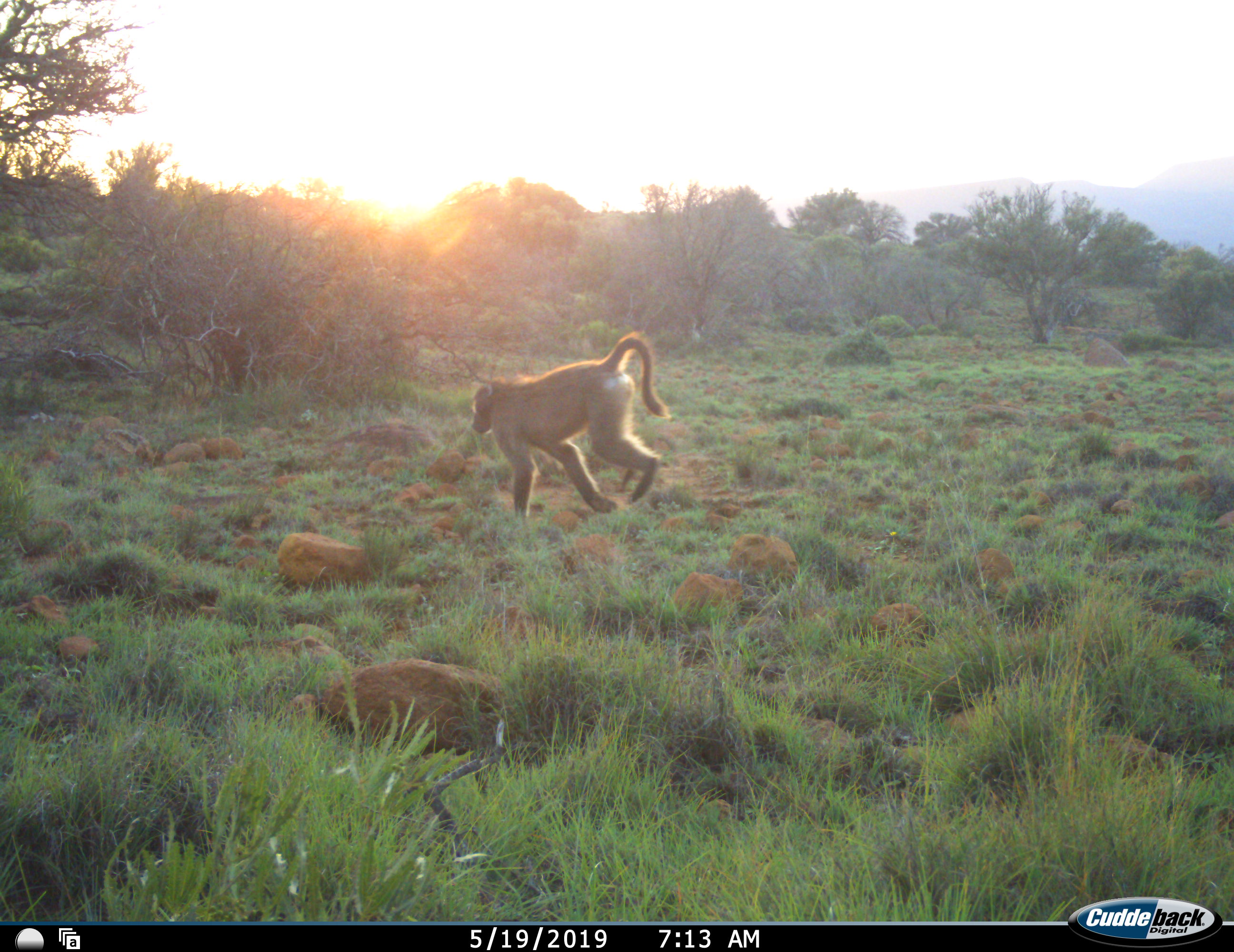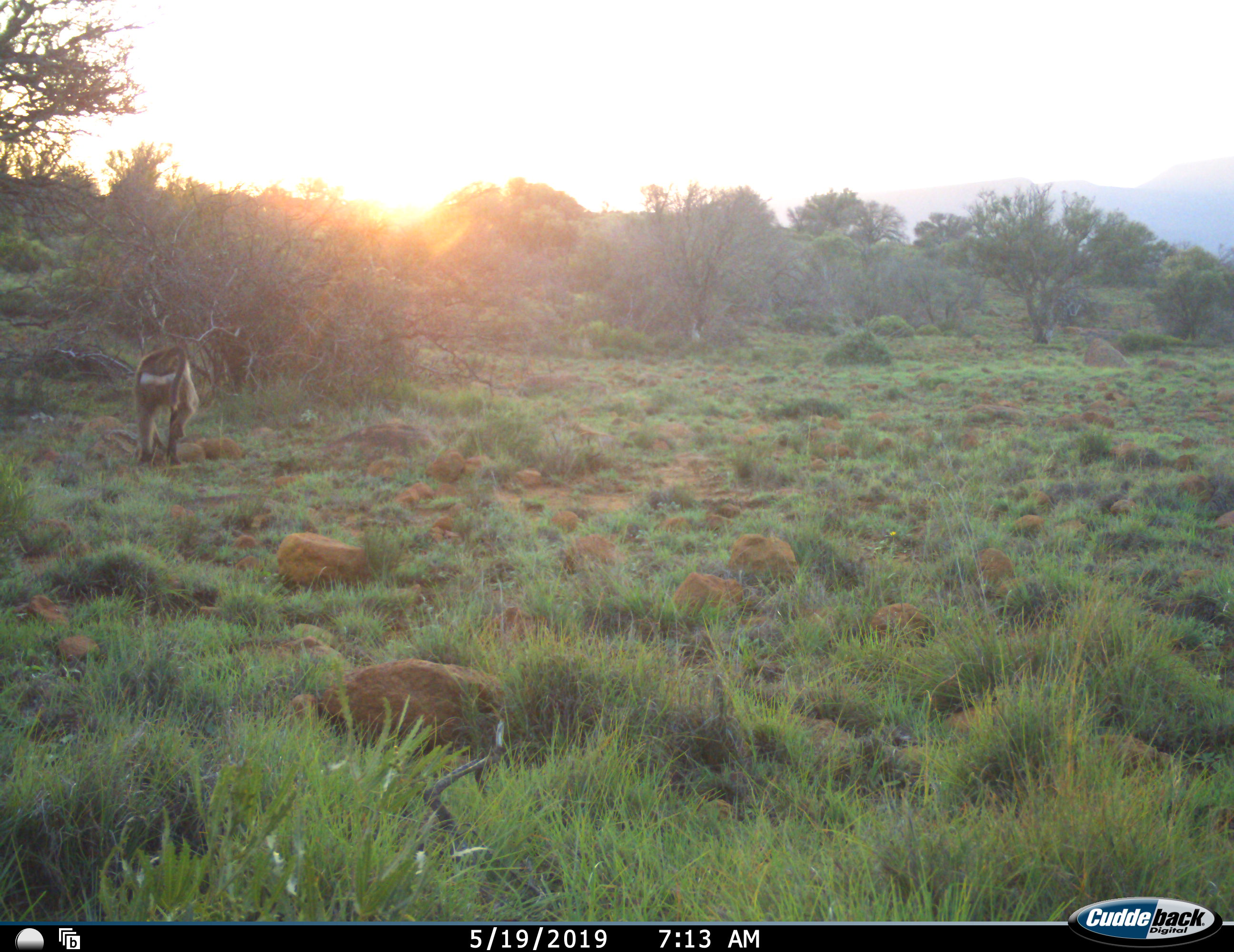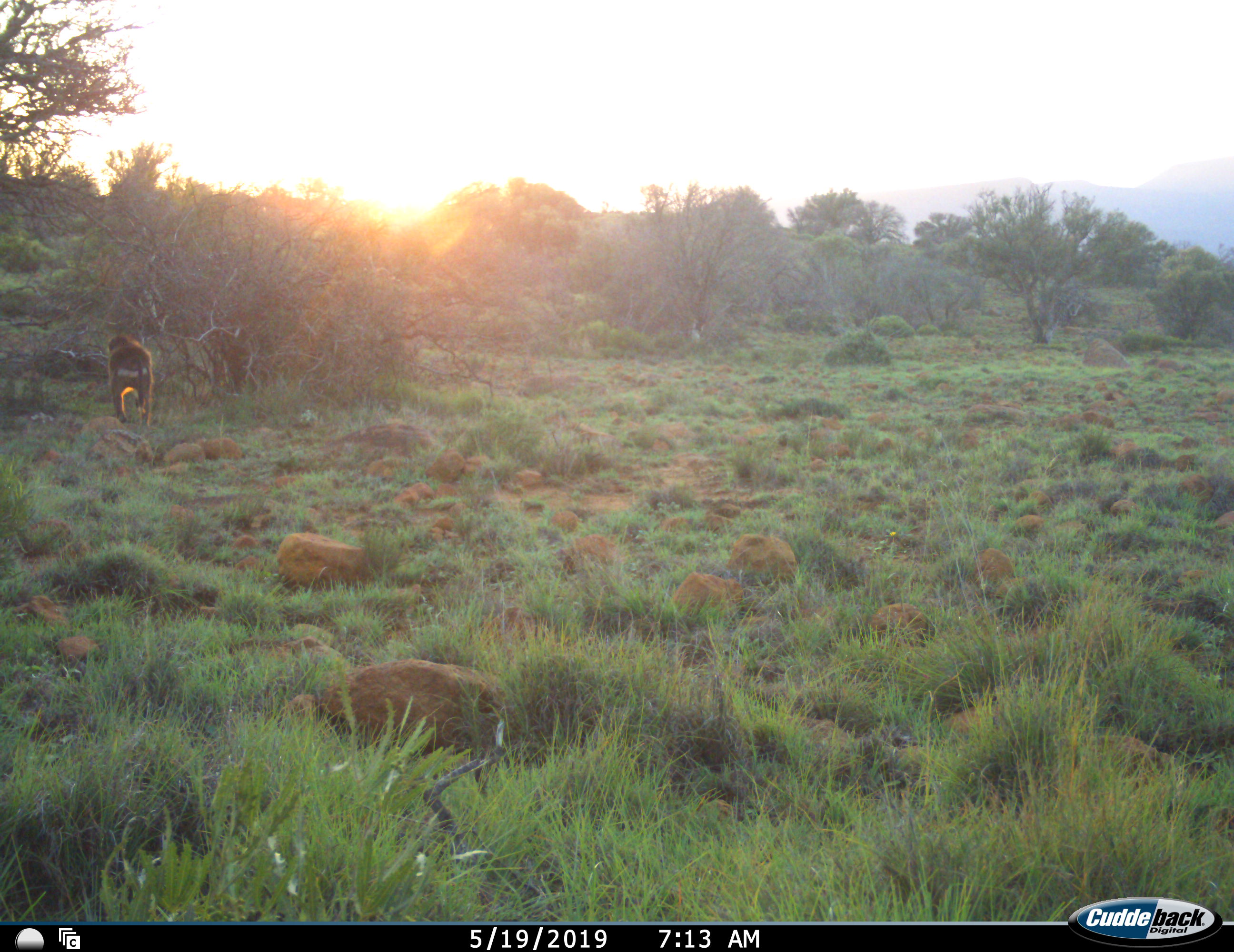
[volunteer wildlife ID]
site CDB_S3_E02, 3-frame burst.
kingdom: Animalia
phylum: Chordata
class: Mammalia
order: Primates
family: Cercopithecidae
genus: Papio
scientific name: Papio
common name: baboon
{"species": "baboon (Papio)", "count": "1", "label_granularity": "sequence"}